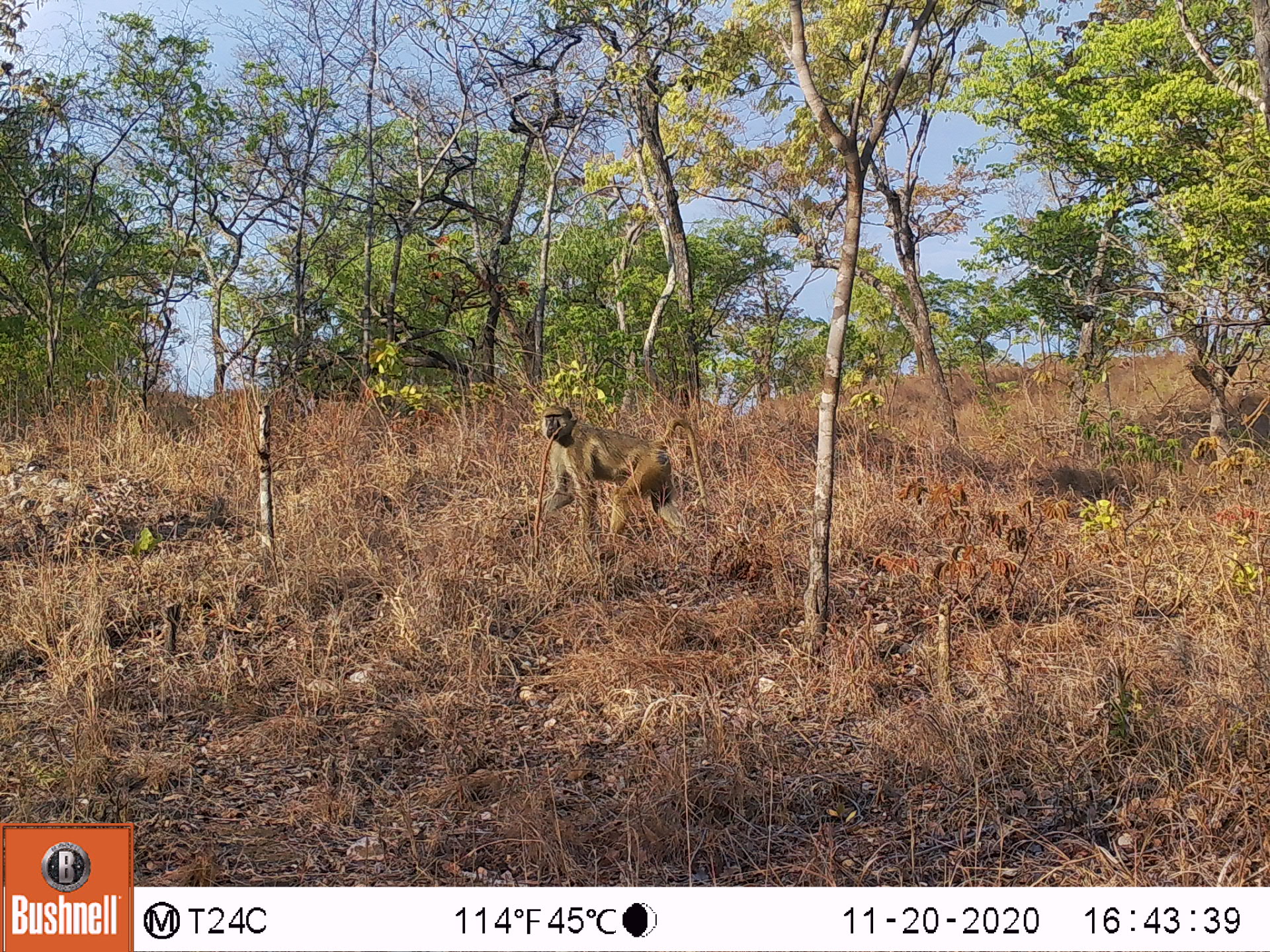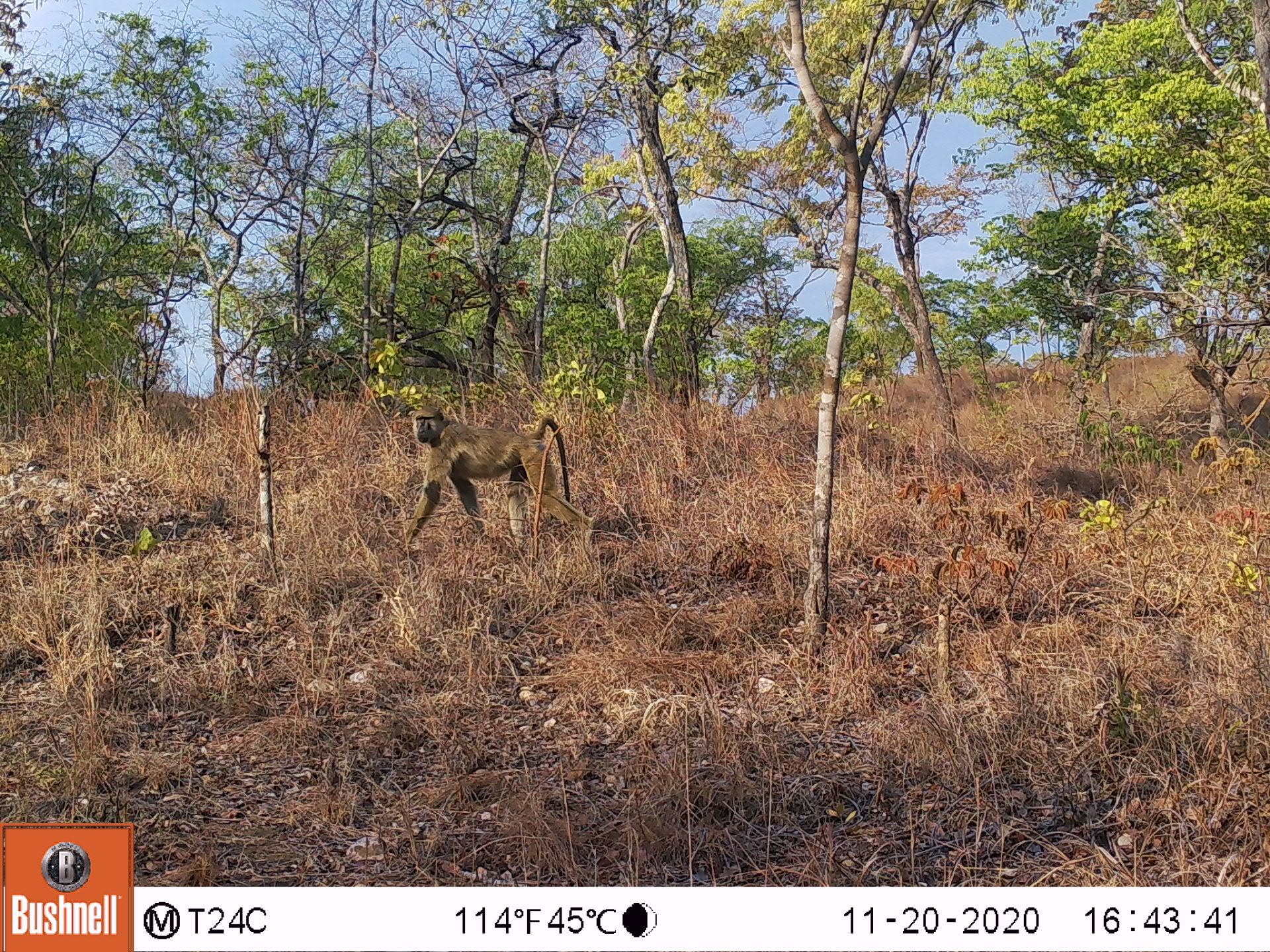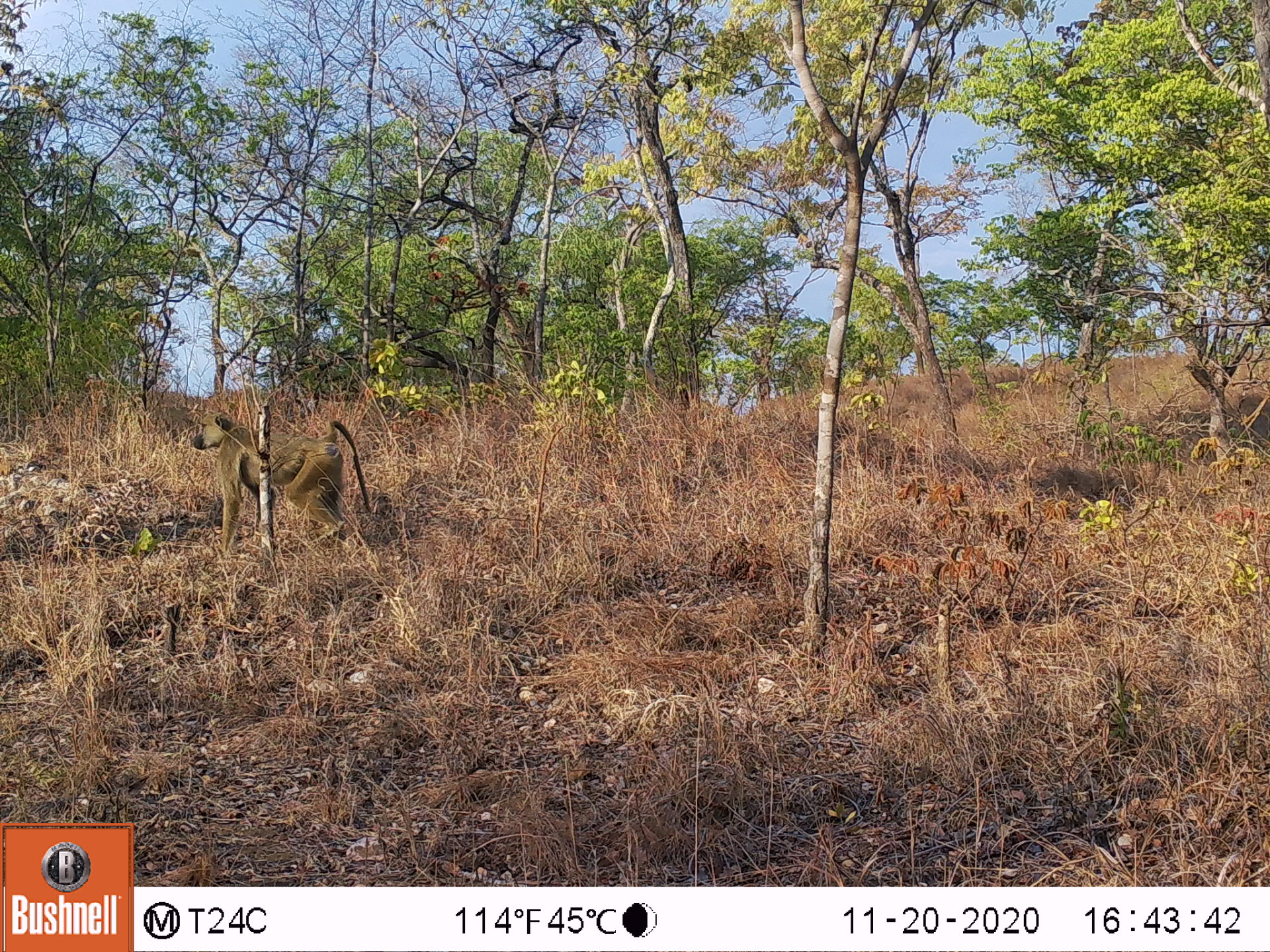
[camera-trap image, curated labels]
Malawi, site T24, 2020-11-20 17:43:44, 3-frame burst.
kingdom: Animalia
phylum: Chordata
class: Mammalia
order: Primates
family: Cercopithecidae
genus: Papio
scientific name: Papio cynocephalus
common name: yellow baboon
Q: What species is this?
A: Yellow baboon (Papio cynocephalus).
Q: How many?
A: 1.